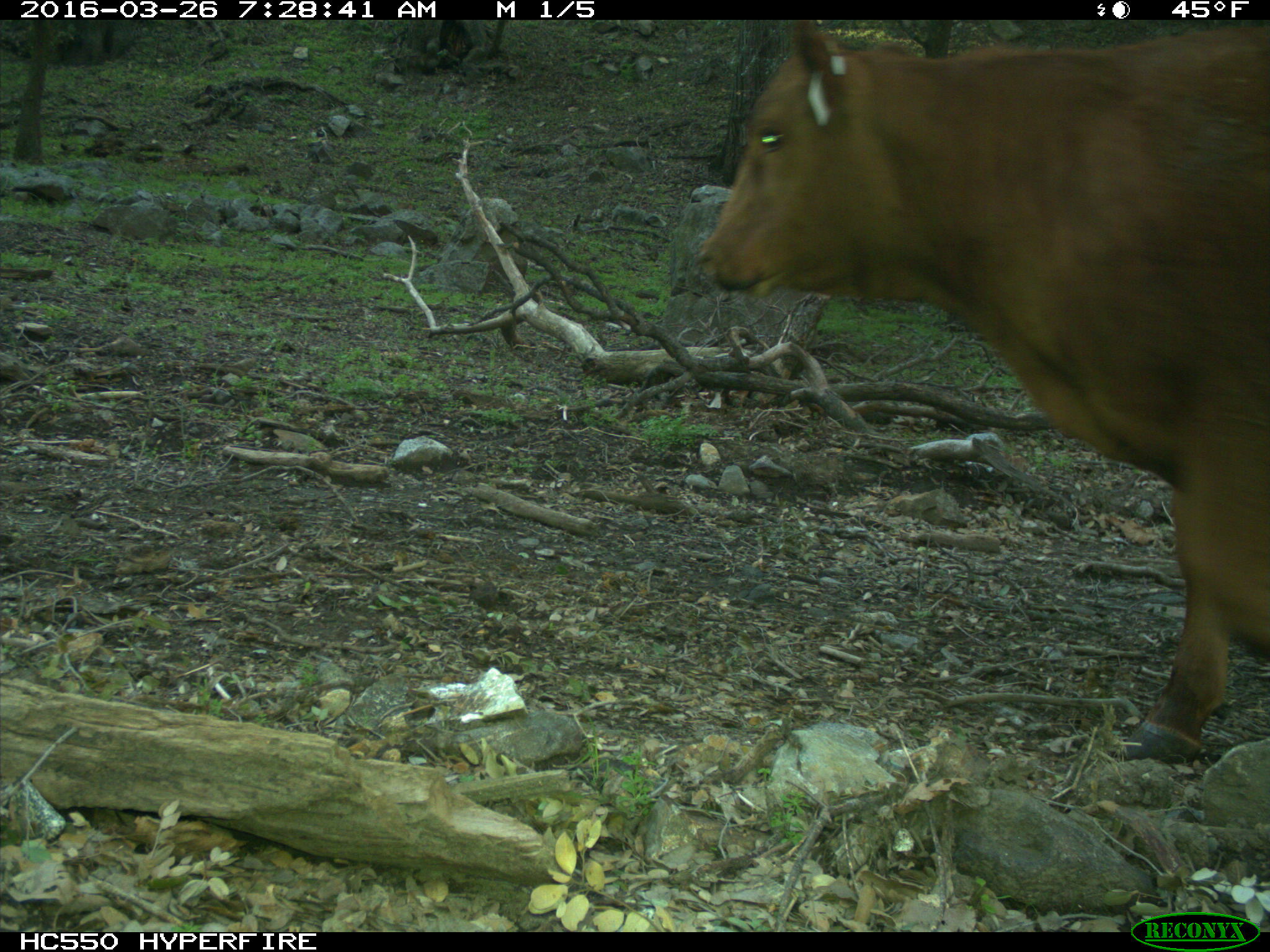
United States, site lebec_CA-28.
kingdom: Animalia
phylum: Chordata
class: Mammalia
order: Artiodactyla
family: Bovidae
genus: Bos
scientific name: Bos taurus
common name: domestic cow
Bos taurus (domestic cow).